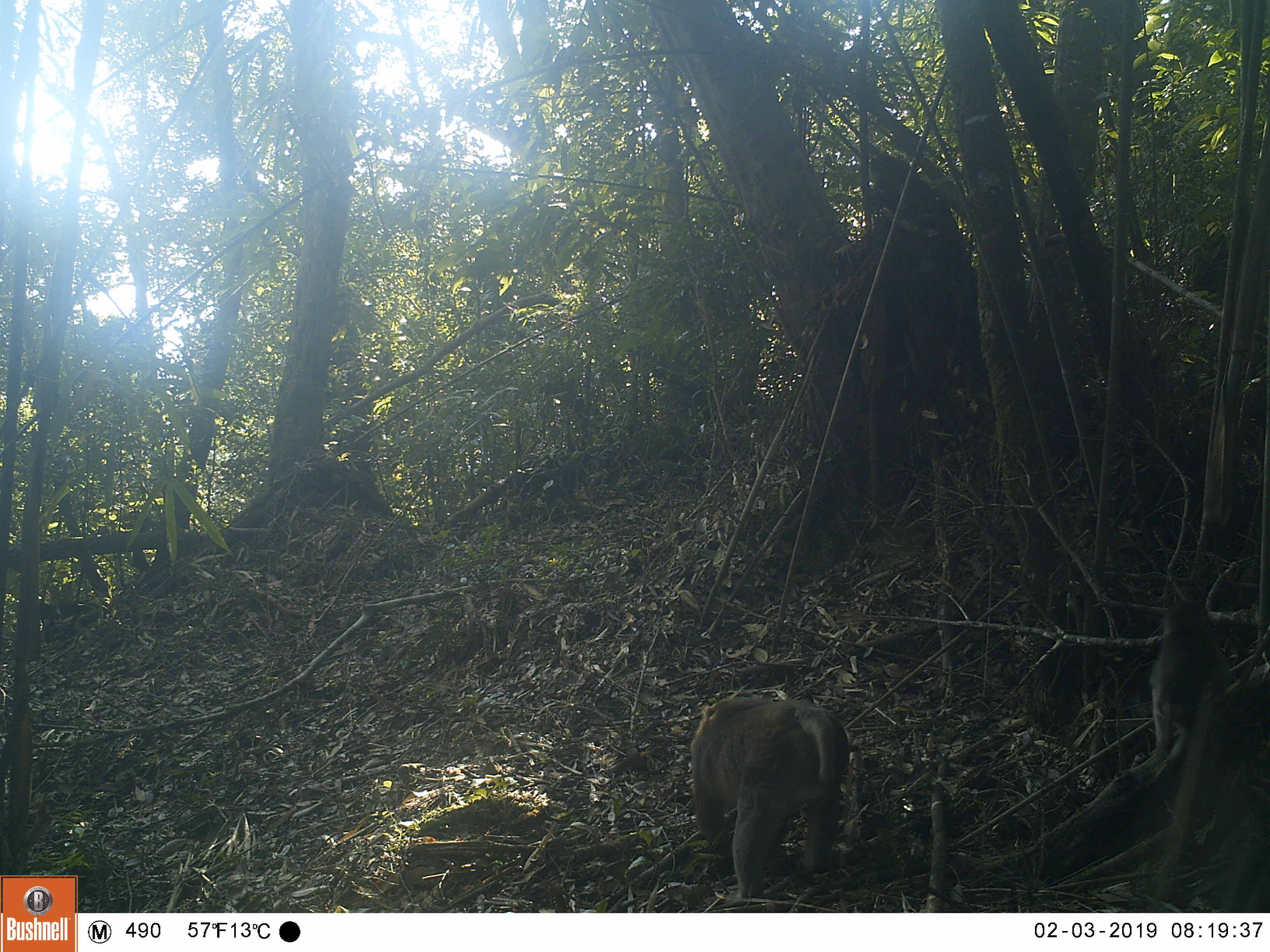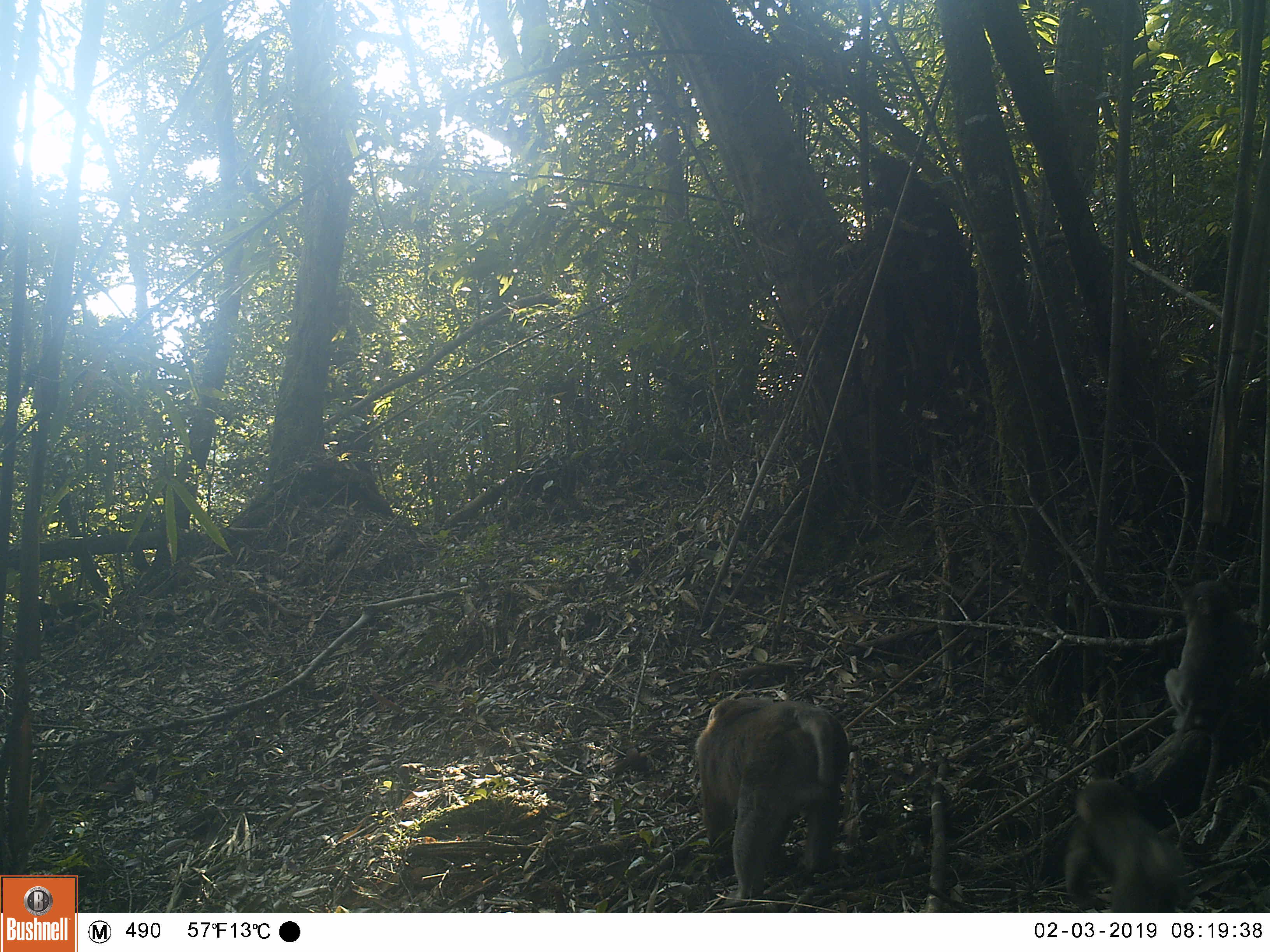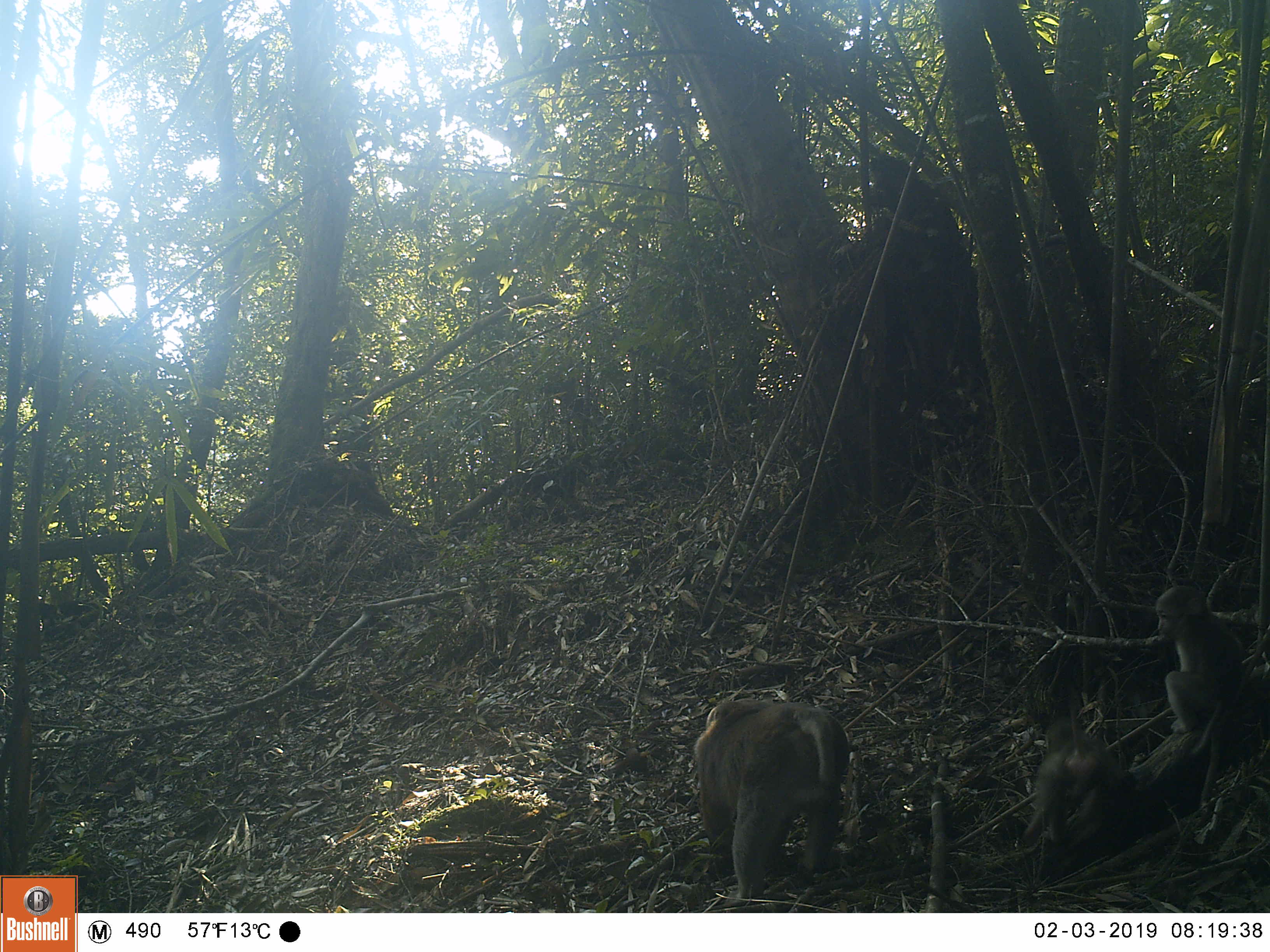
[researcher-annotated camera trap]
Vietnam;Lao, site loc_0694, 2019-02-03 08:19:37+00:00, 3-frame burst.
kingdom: Animalia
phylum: Chordata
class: Mammalia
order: Primates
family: Cercopithecidae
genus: Macaca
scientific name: Macaca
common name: macaques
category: assam or rhesus macaque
Assam or rhesus macaque (macaques) (Macaca). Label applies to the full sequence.